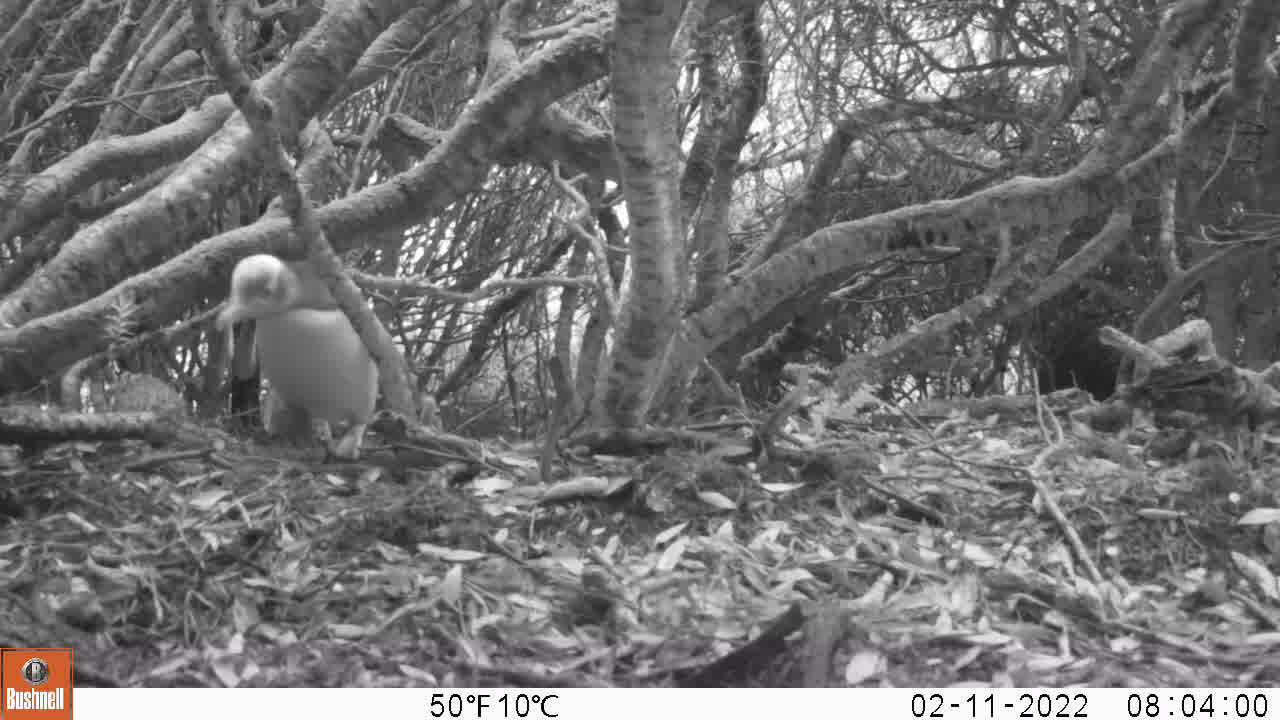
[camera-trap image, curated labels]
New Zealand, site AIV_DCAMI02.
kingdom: Animalia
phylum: Chordata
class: Aves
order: Sphenisciformes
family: Spheniscidae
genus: Megadyptes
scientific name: Megadyptes antipodes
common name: yellow-eyed penguin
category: yellow eyed penguin